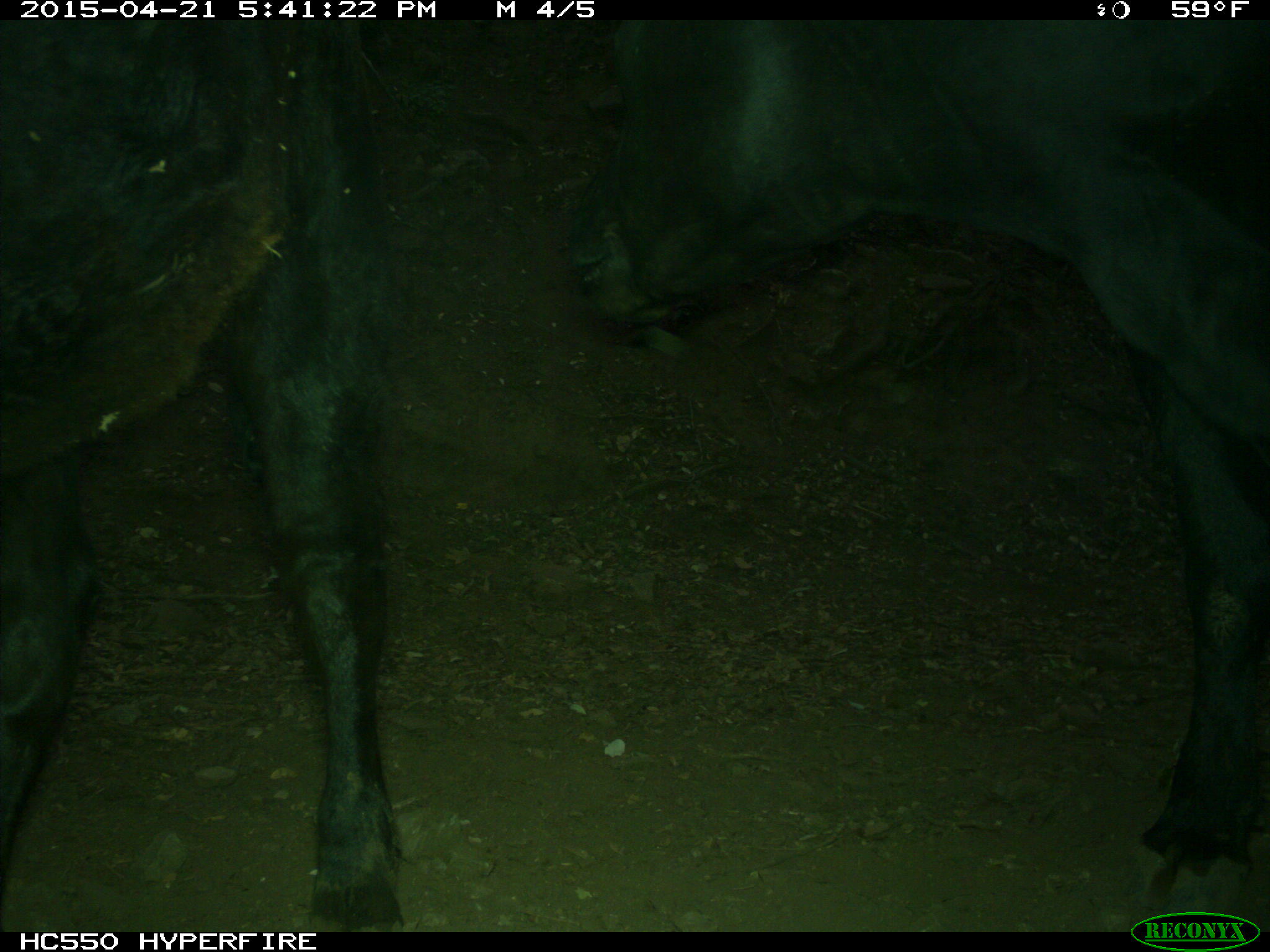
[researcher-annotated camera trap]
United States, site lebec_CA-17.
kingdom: Animalia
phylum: Chordata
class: Mammalia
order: Artiodactyla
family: Bovidae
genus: Bos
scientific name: Bos taurus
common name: domestic cow